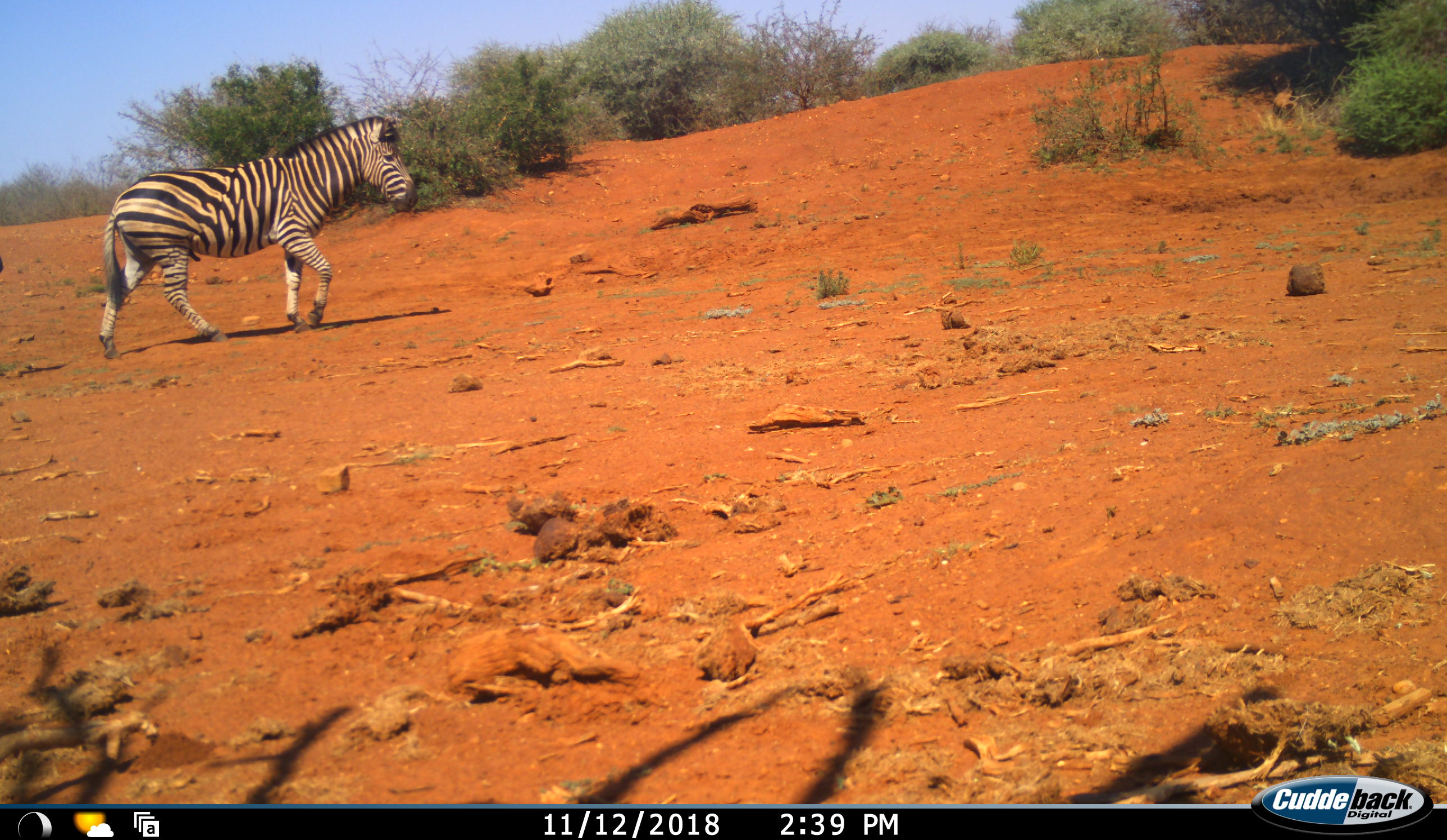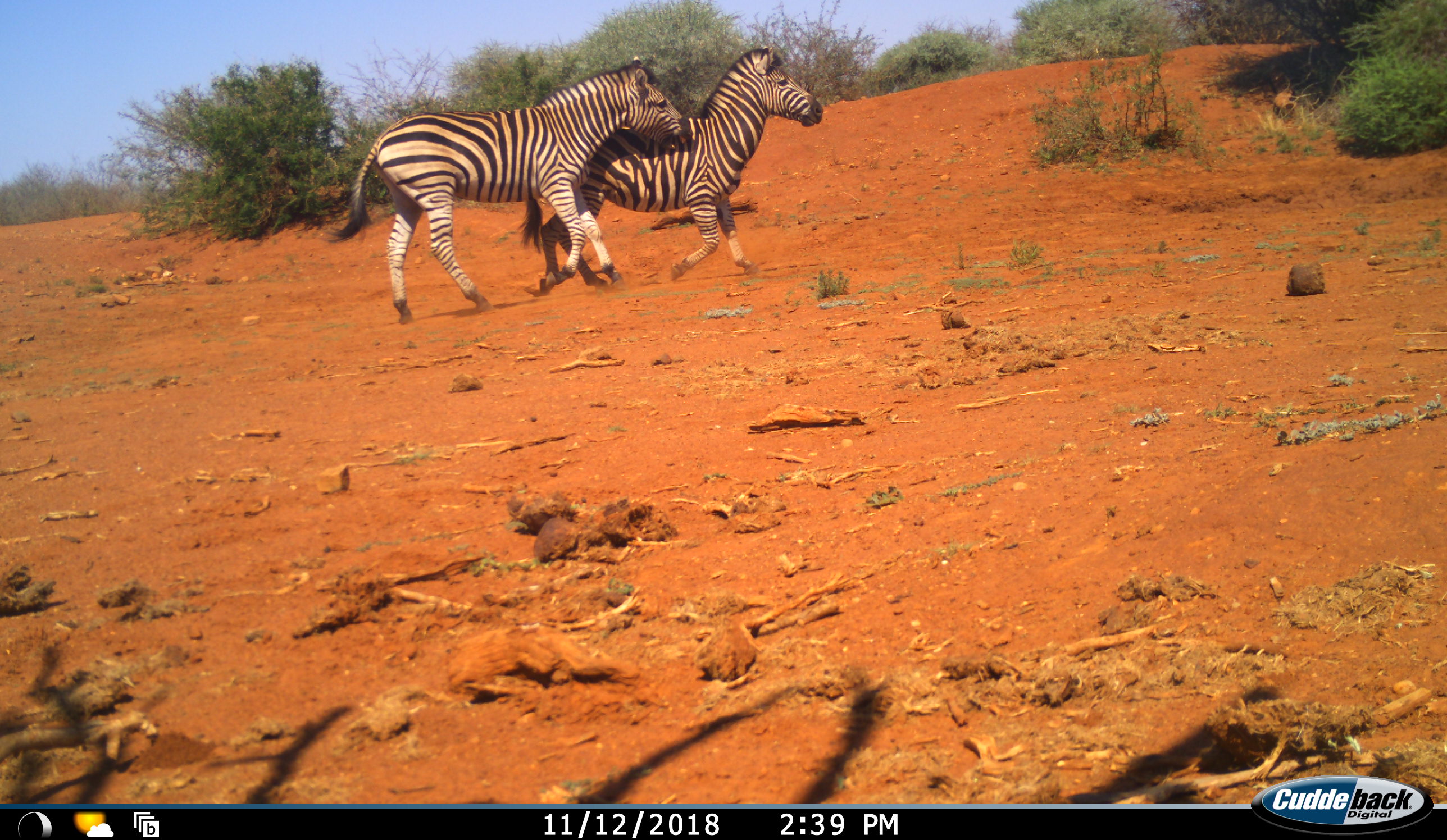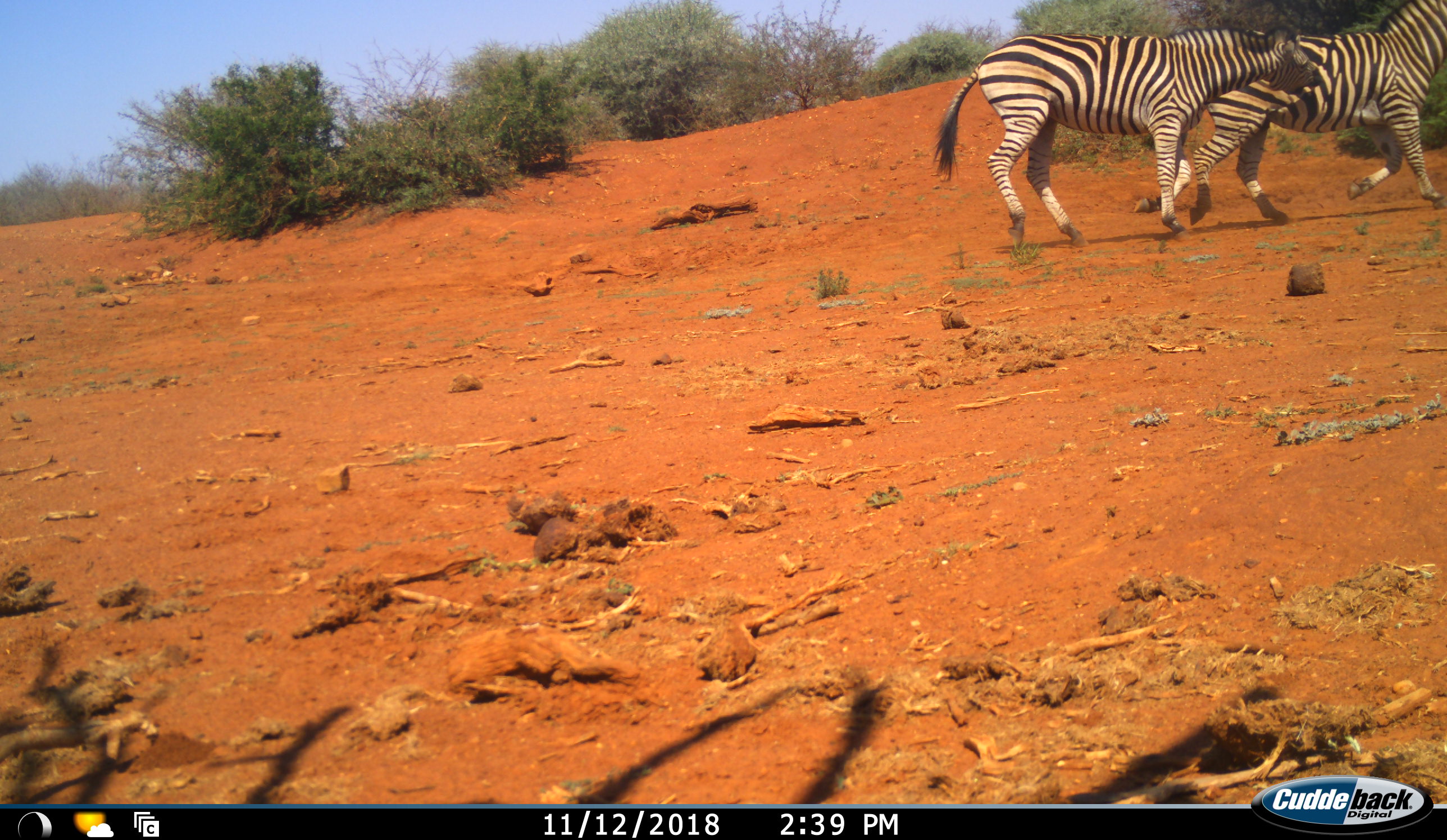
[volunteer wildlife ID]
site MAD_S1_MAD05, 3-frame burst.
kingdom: Animalia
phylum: Chordata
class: Mammalia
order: Perissodactyla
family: Equidae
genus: Equus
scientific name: Equus quagga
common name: plains zebra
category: zebraplains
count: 2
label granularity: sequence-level